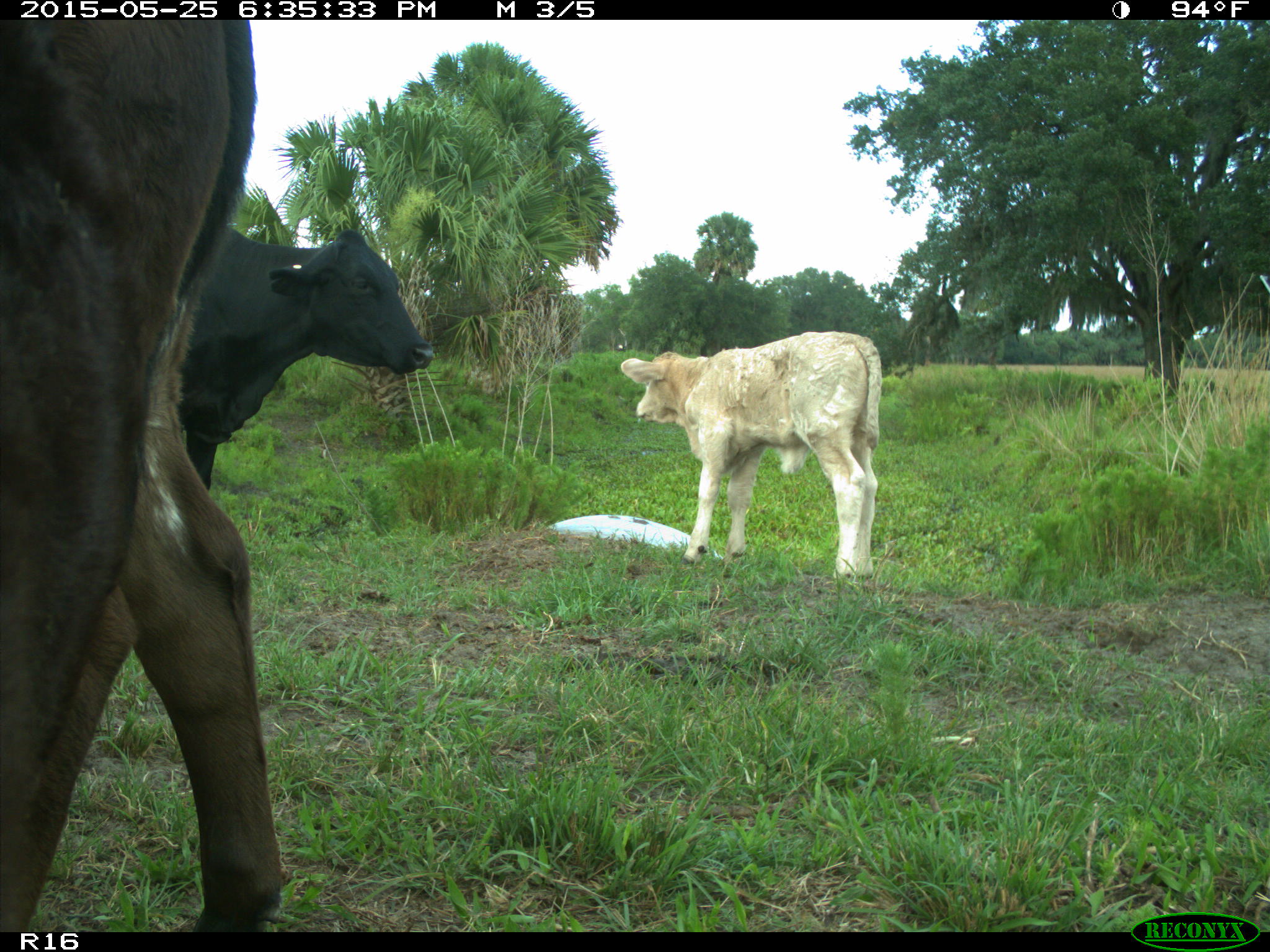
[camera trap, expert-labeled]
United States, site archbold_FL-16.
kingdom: Animalia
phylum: Chordata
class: Mammalia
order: Artiodactyla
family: Bovidae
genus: Bos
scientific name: Bos taurus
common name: domestic cow